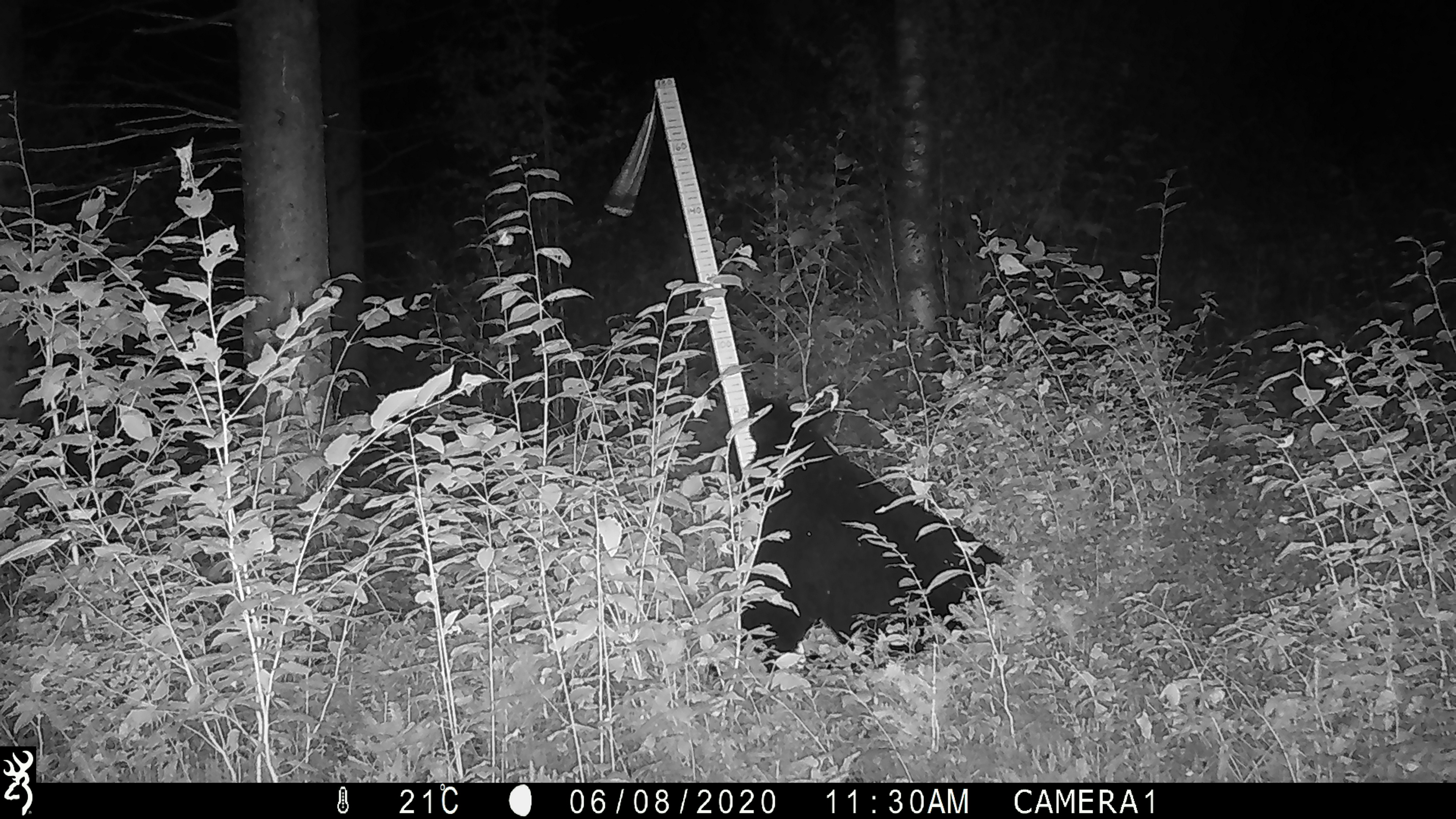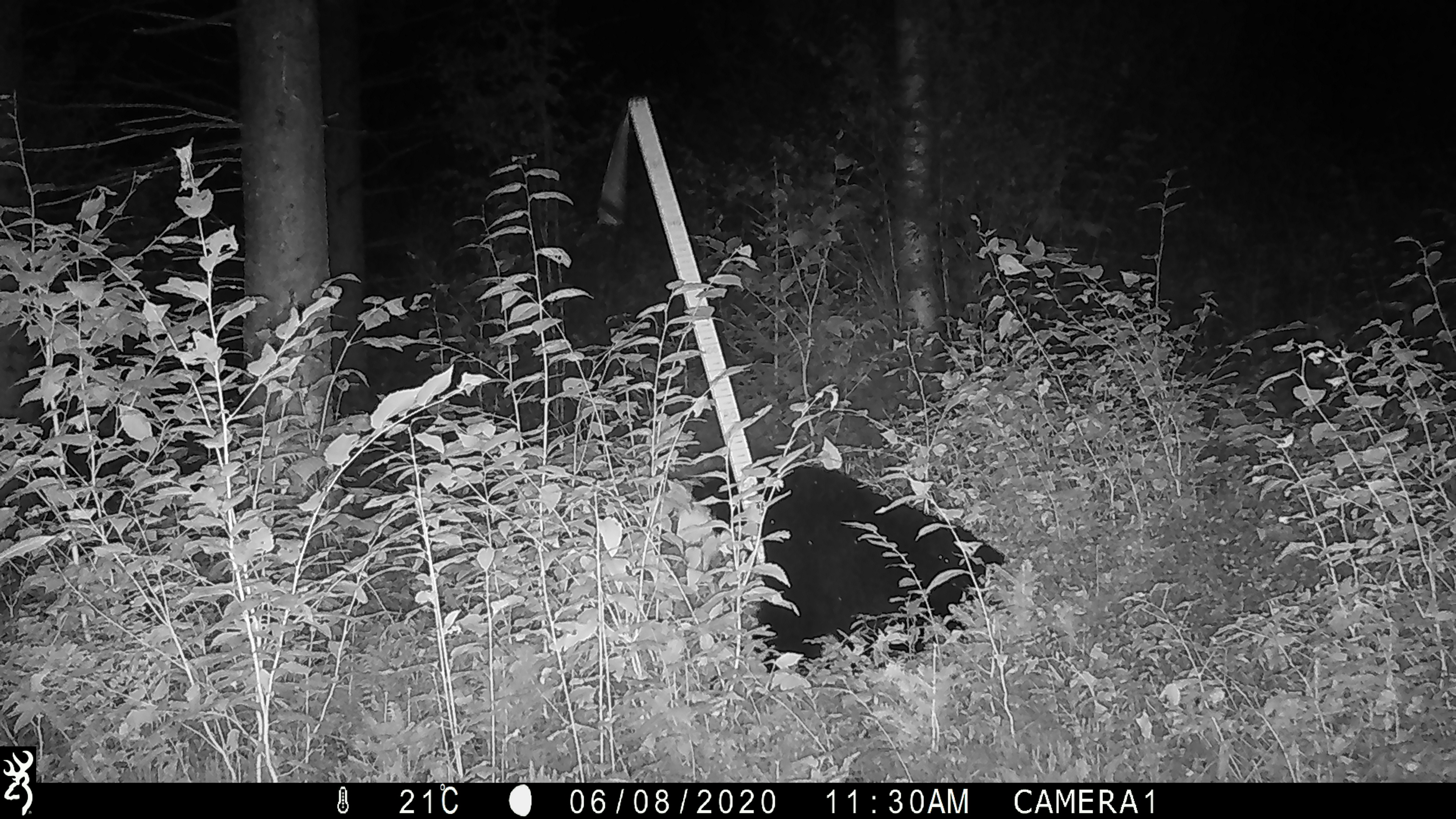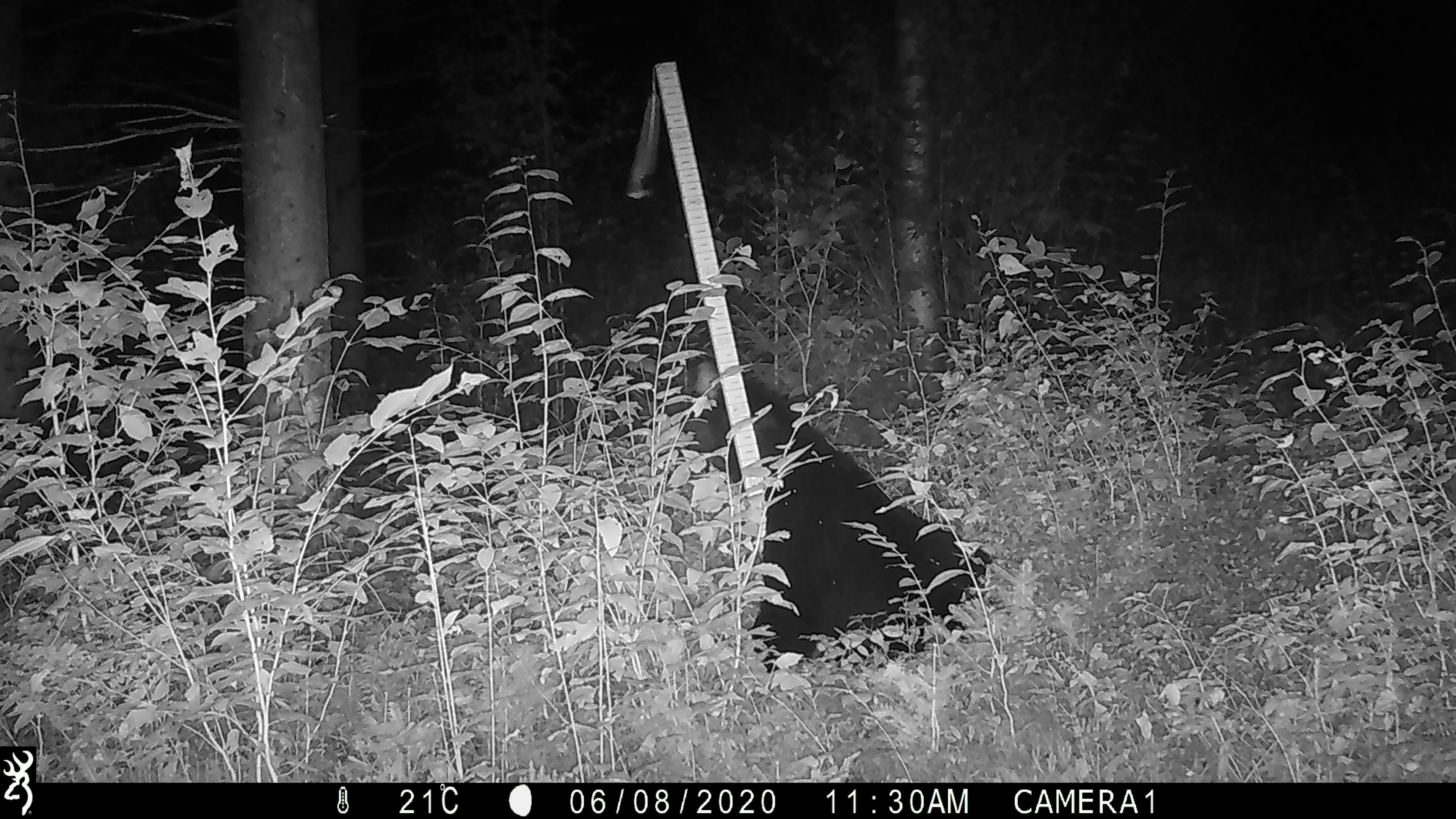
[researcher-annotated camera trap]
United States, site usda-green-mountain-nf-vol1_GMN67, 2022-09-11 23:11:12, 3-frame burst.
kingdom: Animalia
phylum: Chordata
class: Mammalia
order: Carnivora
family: Ursidae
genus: Ursus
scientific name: Ursus americanus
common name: black bear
Black bear (Ursus americanus).